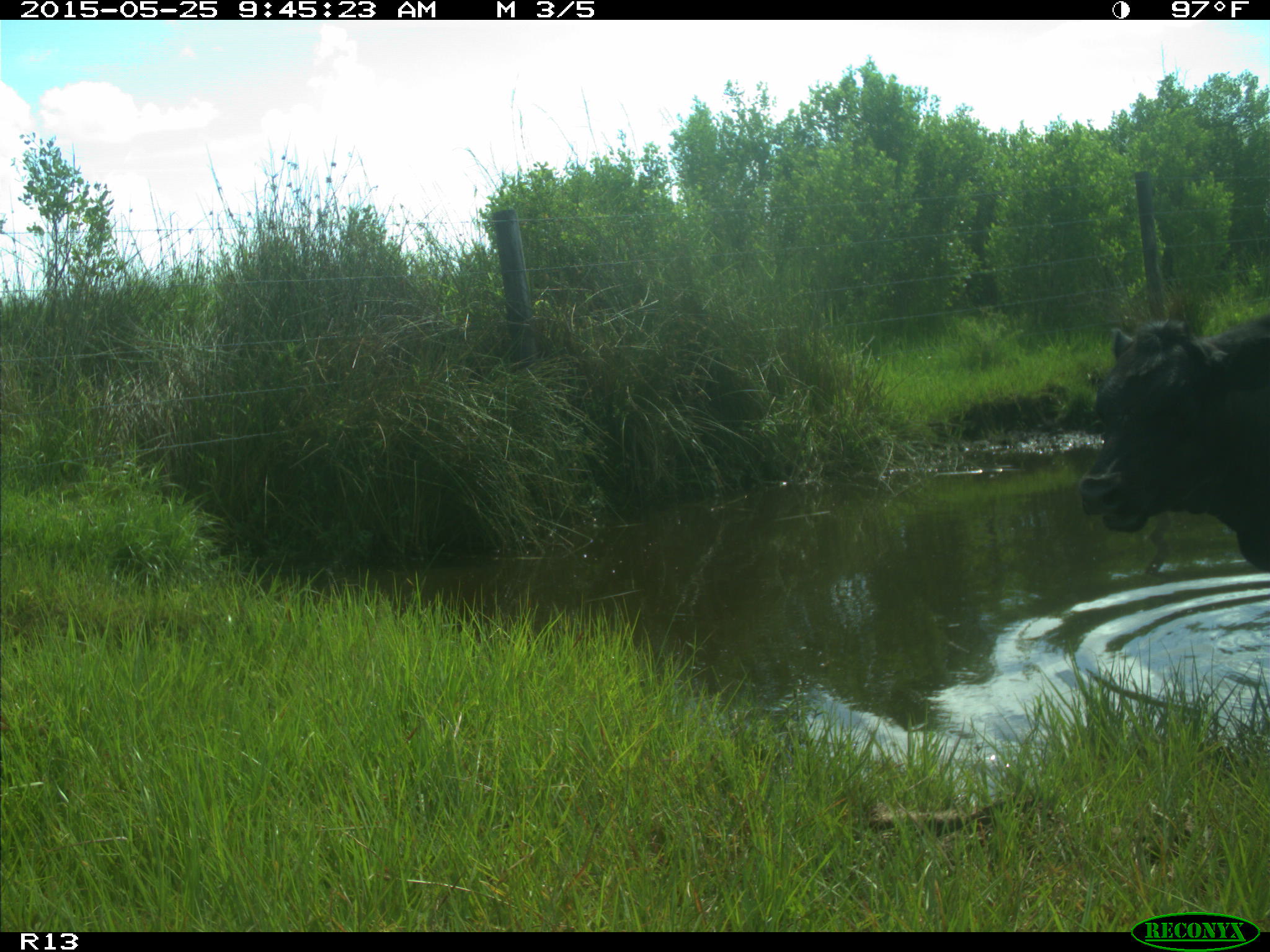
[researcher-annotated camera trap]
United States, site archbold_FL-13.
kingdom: Animalia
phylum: Chordata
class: Mammalia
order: Artiodactyla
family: Bovidae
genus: Bos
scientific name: Bos taurus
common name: domestic cow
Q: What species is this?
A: Bos taurus (domestic cow).